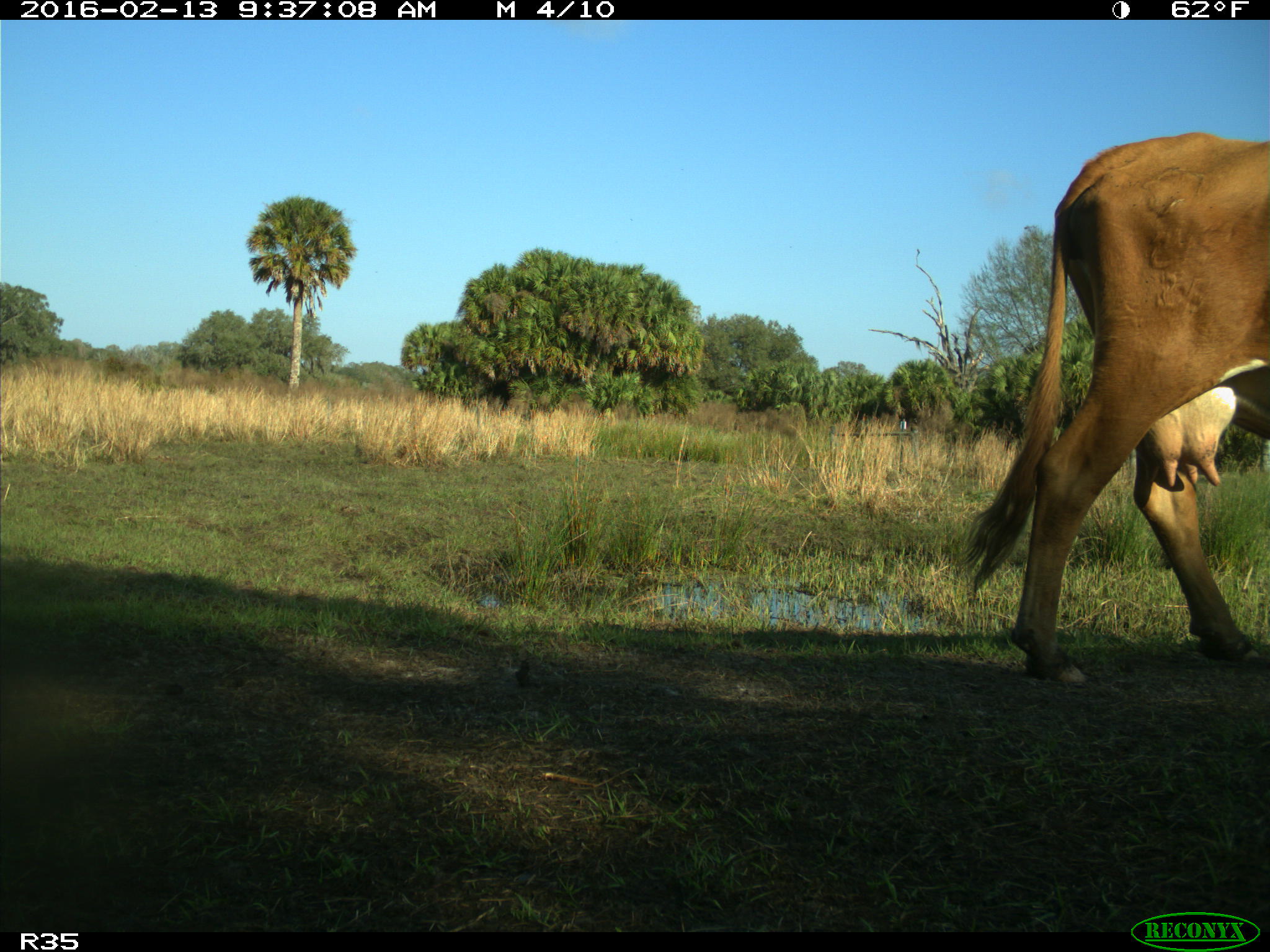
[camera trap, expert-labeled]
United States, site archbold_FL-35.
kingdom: Animalia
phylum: Chordata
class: Mammalia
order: Artiodactyla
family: Bovidae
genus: Bos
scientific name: Bos taurus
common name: domestic cow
Bos taurus (domestic cow).